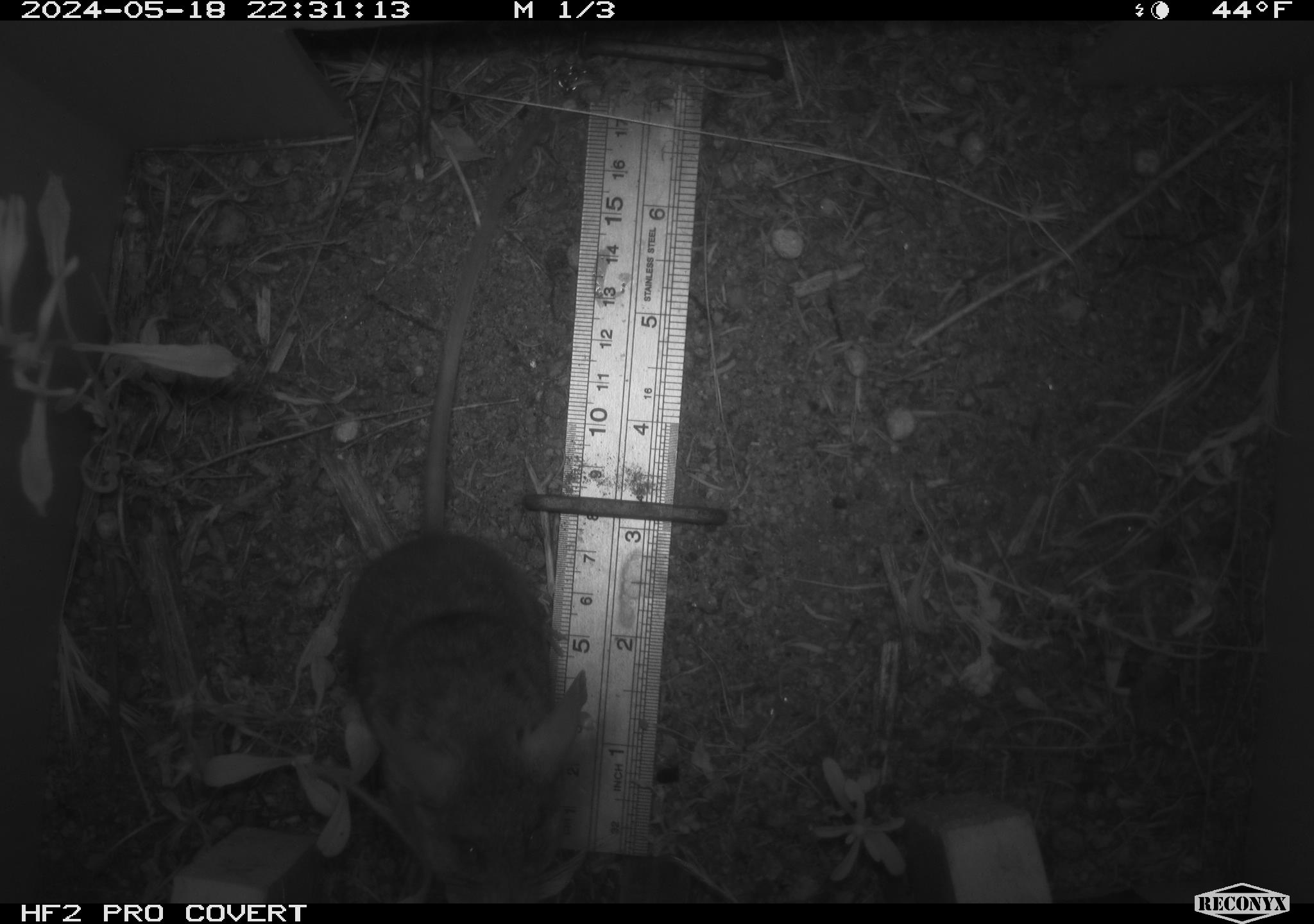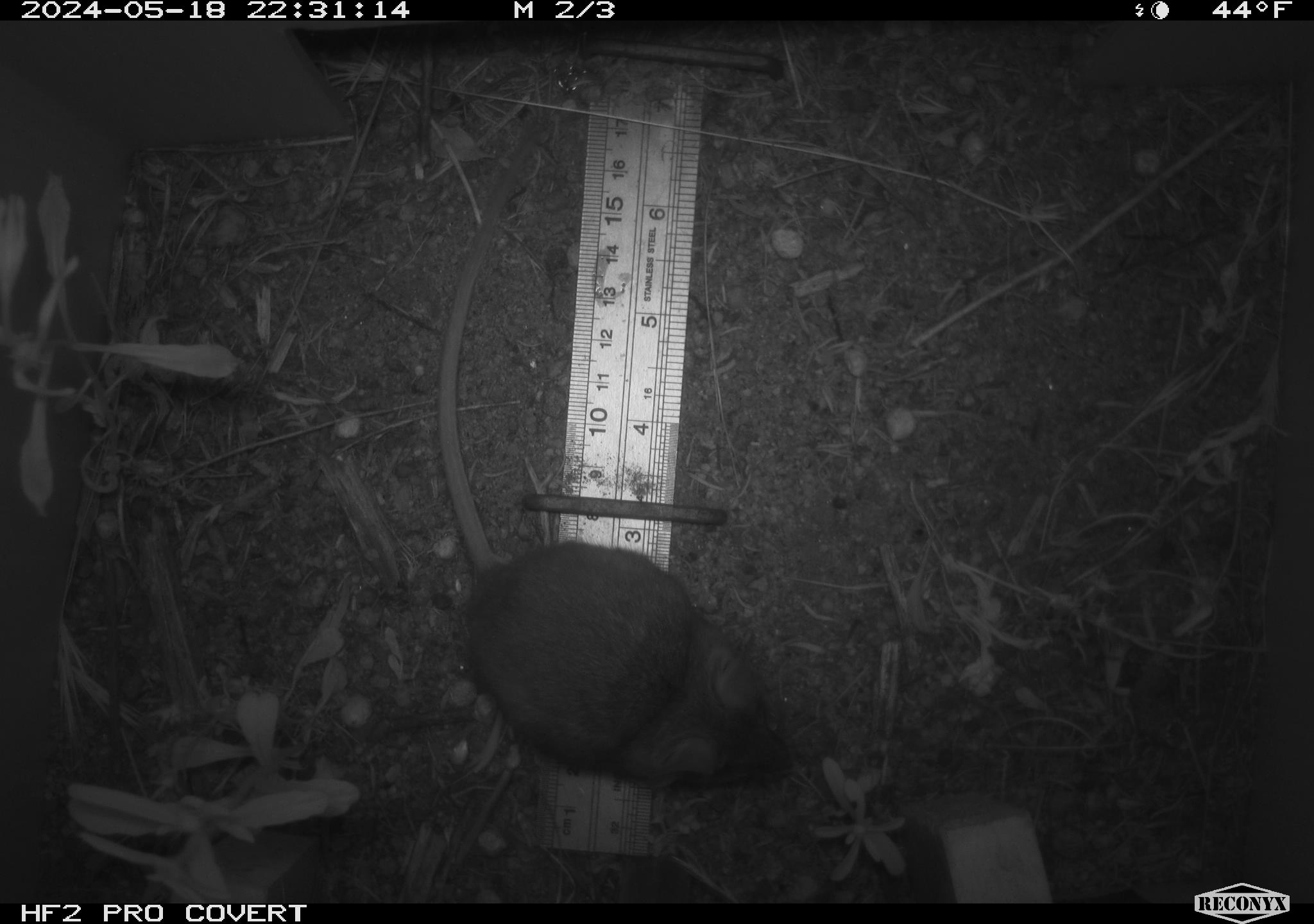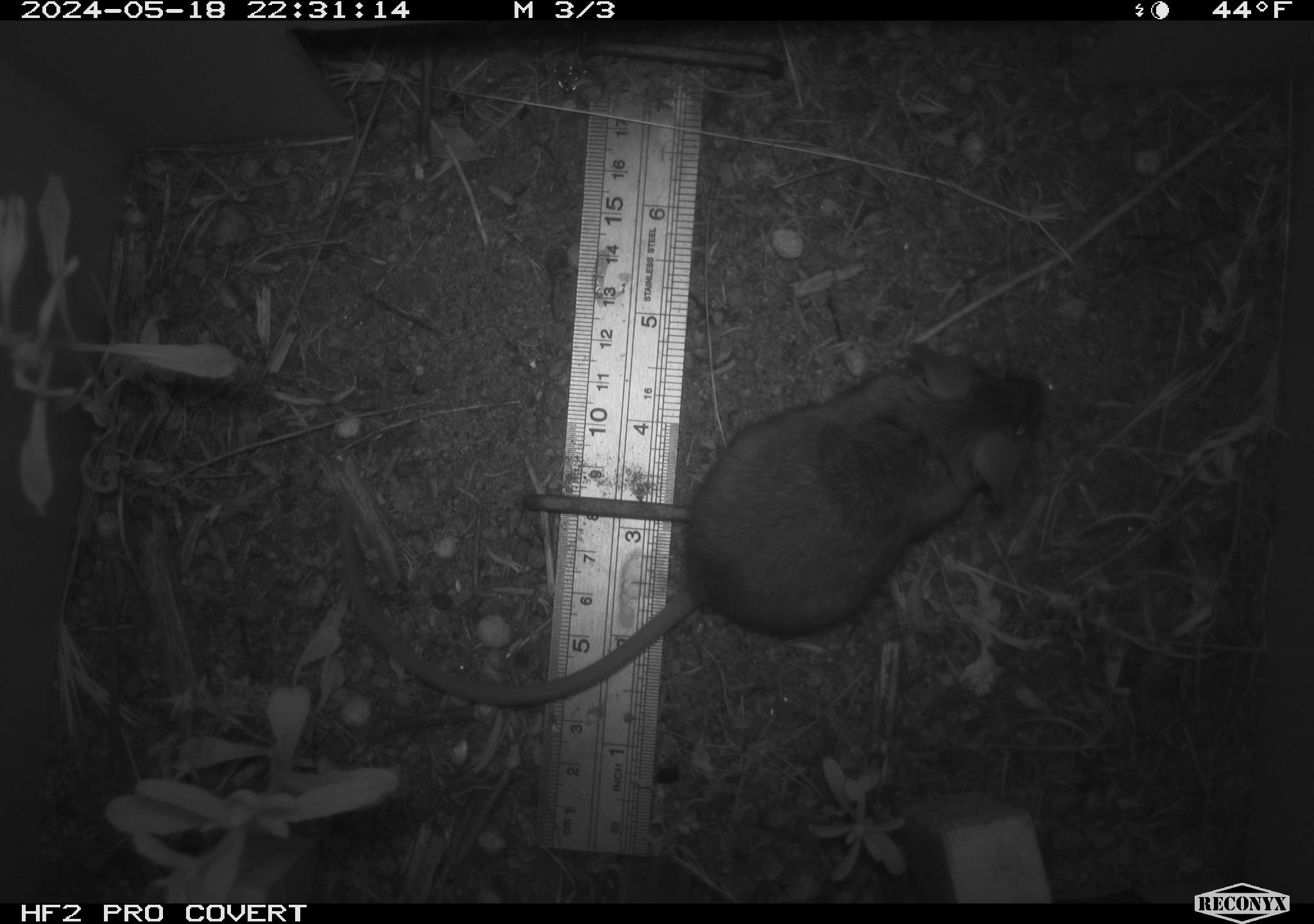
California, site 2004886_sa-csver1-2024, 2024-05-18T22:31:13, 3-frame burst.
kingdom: Animalia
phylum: Chordata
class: Mammalia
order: Rodentia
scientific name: Rodentia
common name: rodent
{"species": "rodent (Rodentia)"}